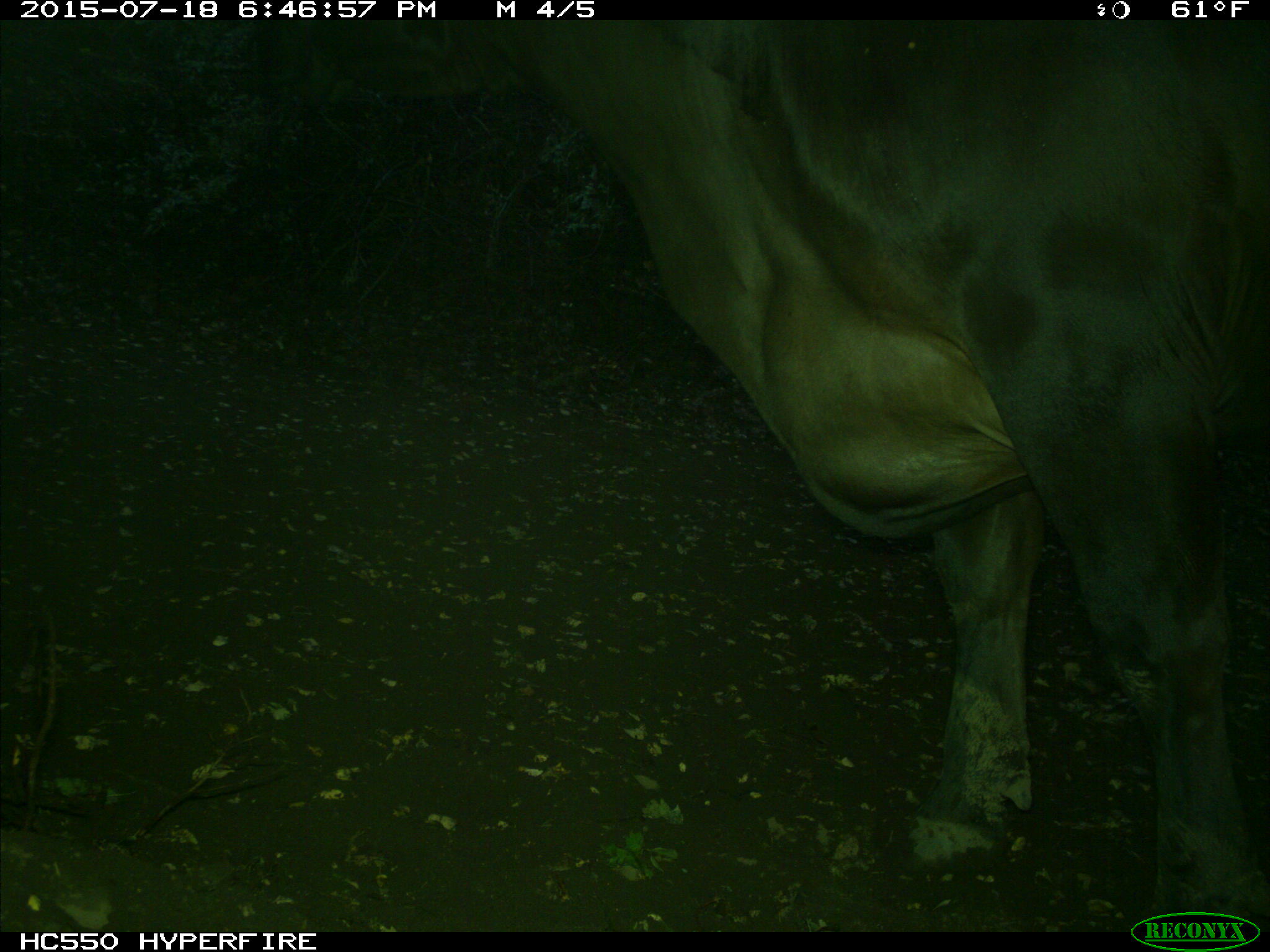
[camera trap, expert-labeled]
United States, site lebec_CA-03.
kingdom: Animalia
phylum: Chordata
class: Mammalia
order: Artiodactyla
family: Bovidae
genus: Bos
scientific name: Bos taurus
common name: domestic cow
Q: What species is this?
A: Bos taurus (domestic cow).